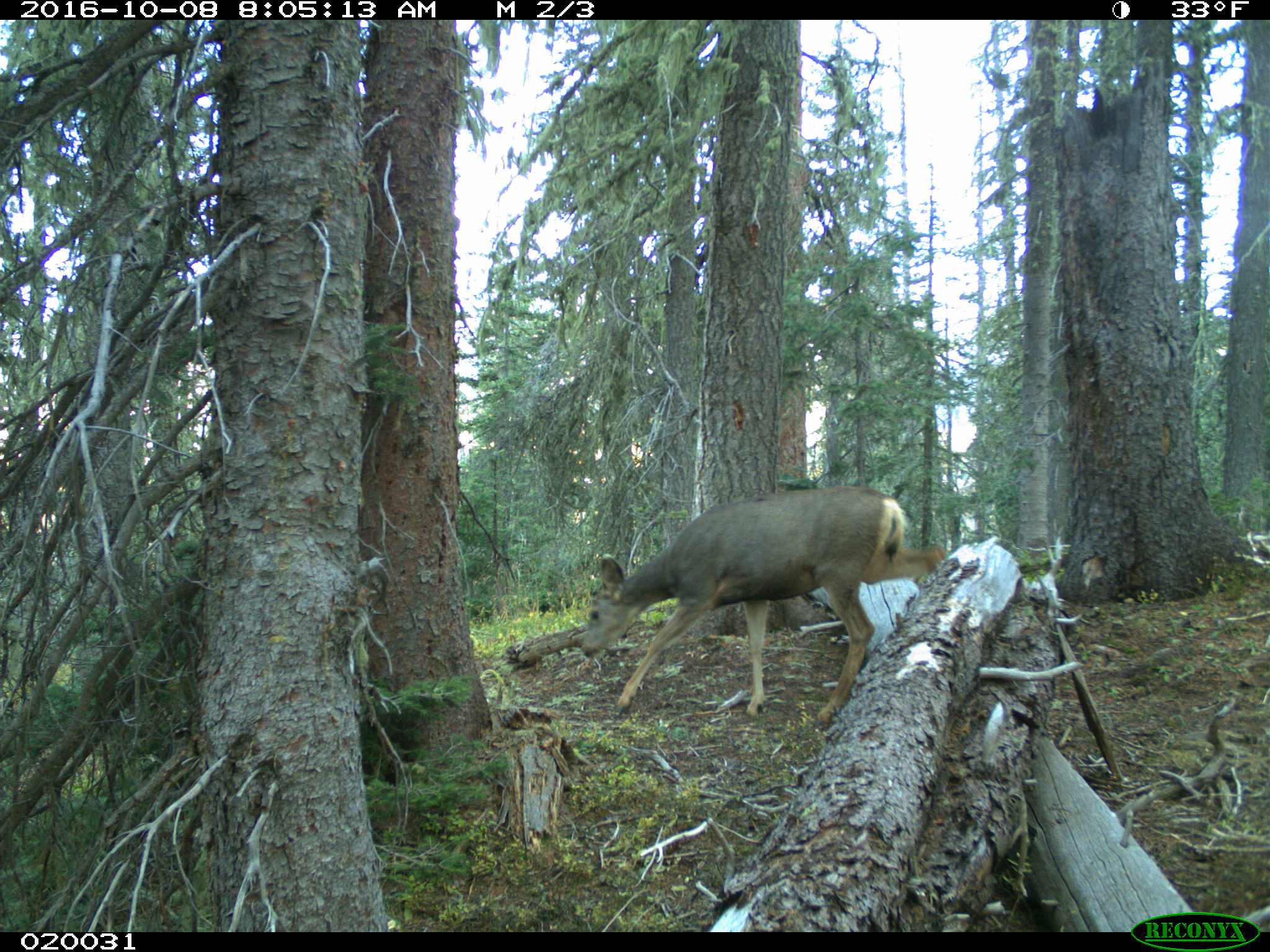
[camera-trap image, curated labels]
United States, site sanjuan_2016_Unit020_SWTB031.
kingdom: Animalia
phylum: Chordata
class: Mammalia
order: Artiodactyla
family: Cervidae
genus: Odocoileus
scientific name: Odocoileus hemionus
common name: mule deer